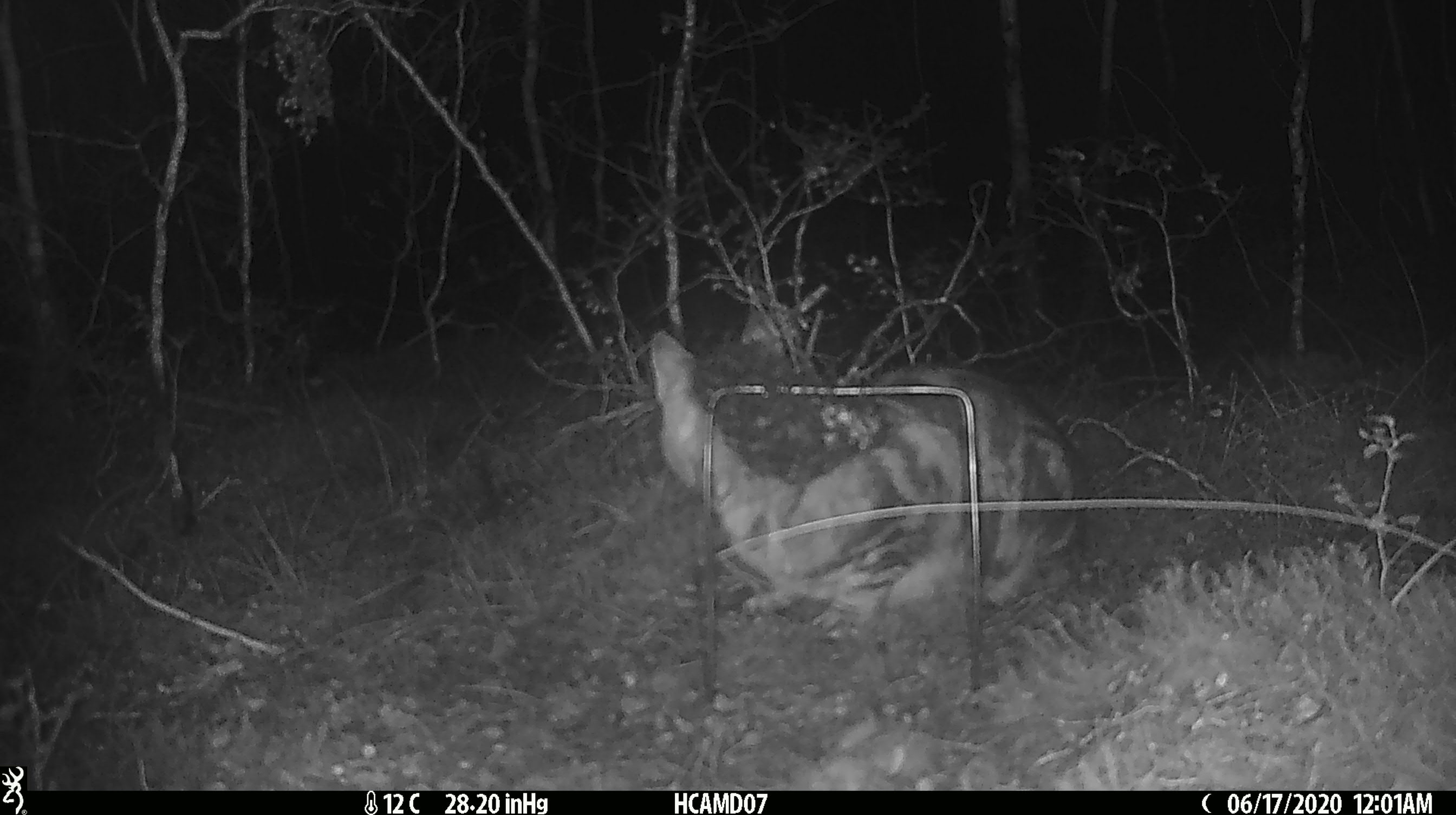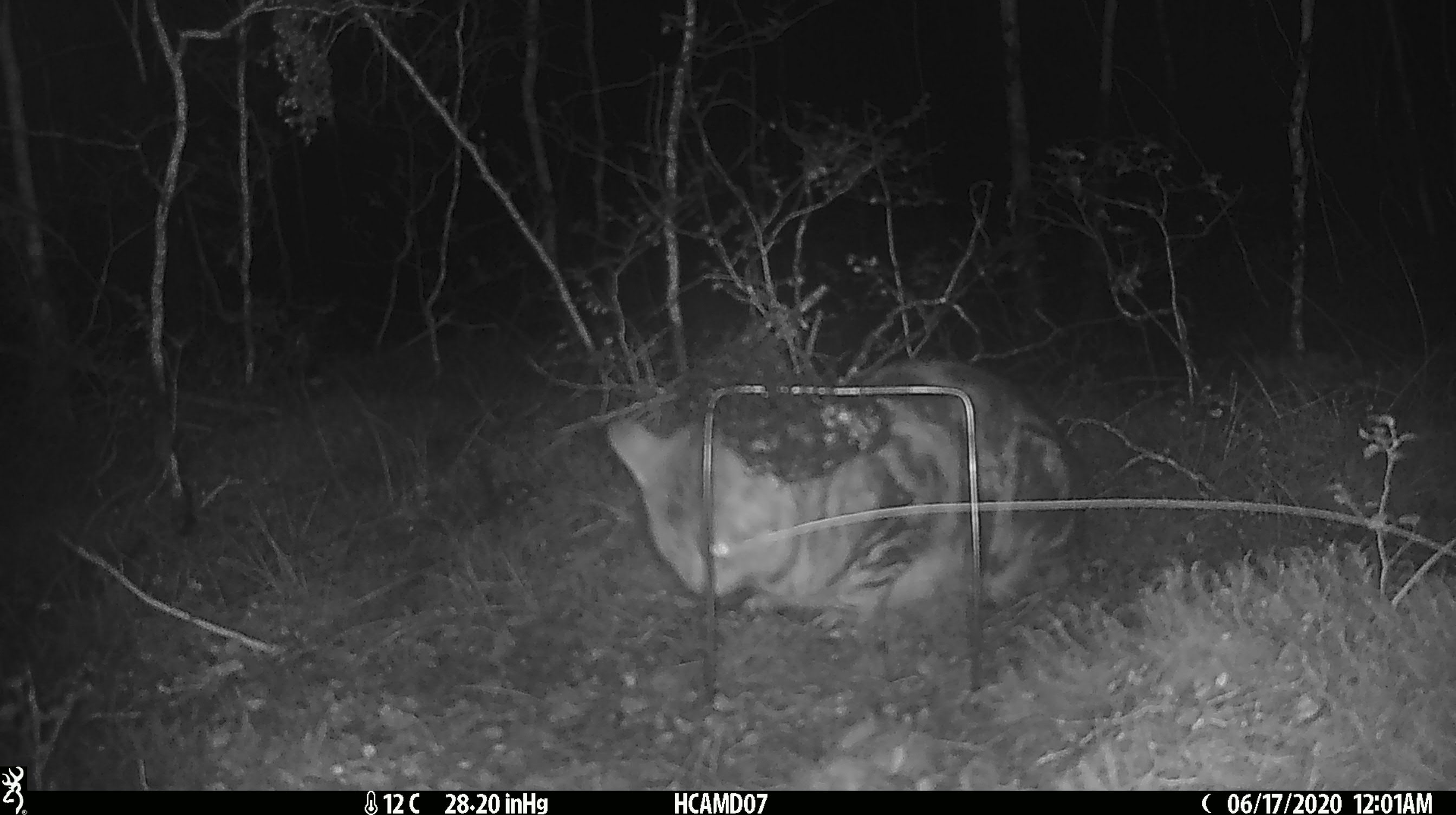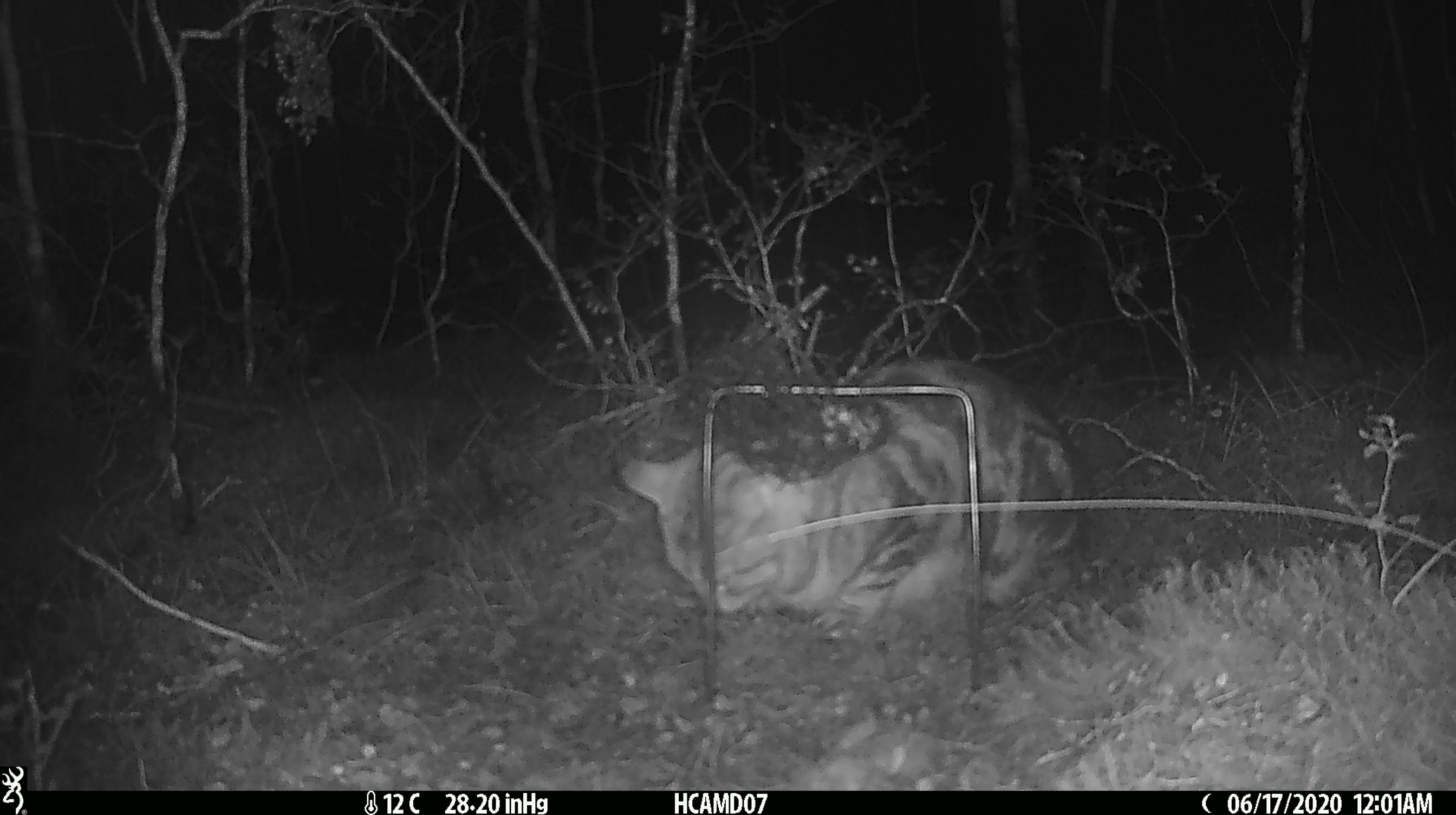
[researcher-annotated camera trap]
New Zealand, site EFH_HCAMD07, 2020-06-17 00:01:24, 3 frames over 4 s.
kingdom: Animalia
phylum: Chordata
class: Mammalia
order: Carnivora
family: Felidae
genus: Felis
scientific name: Felis catus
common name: domestic cat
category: cat